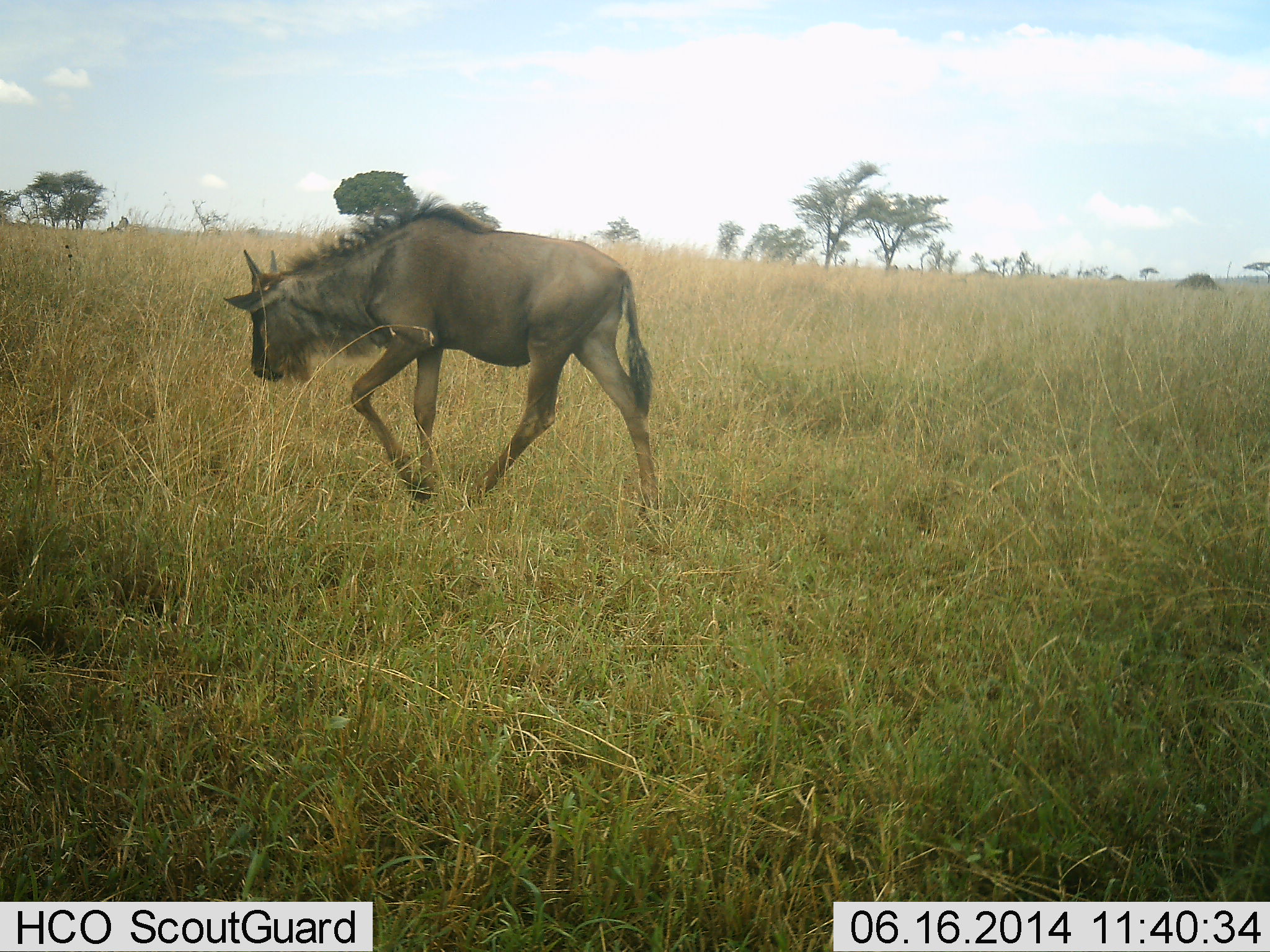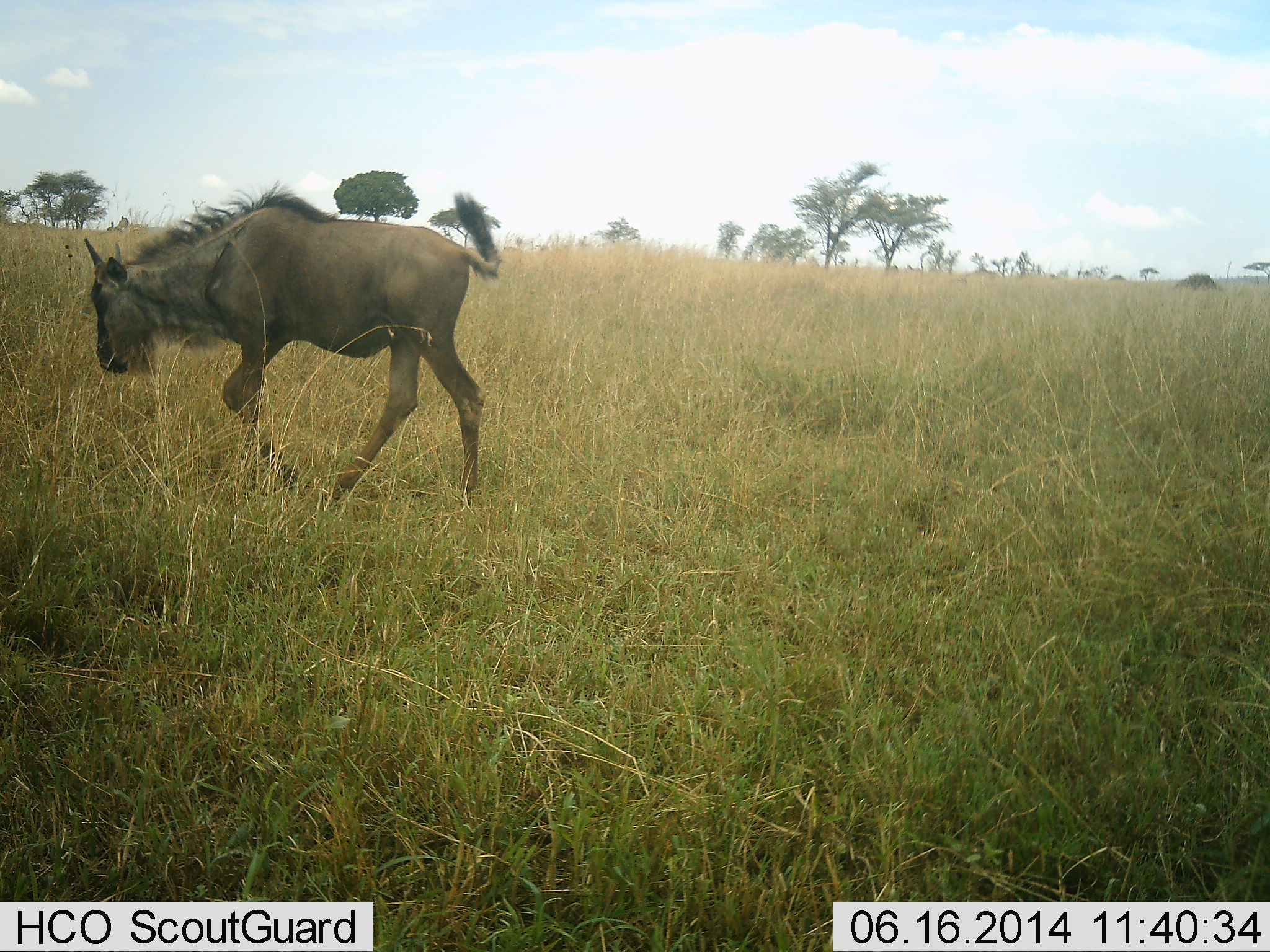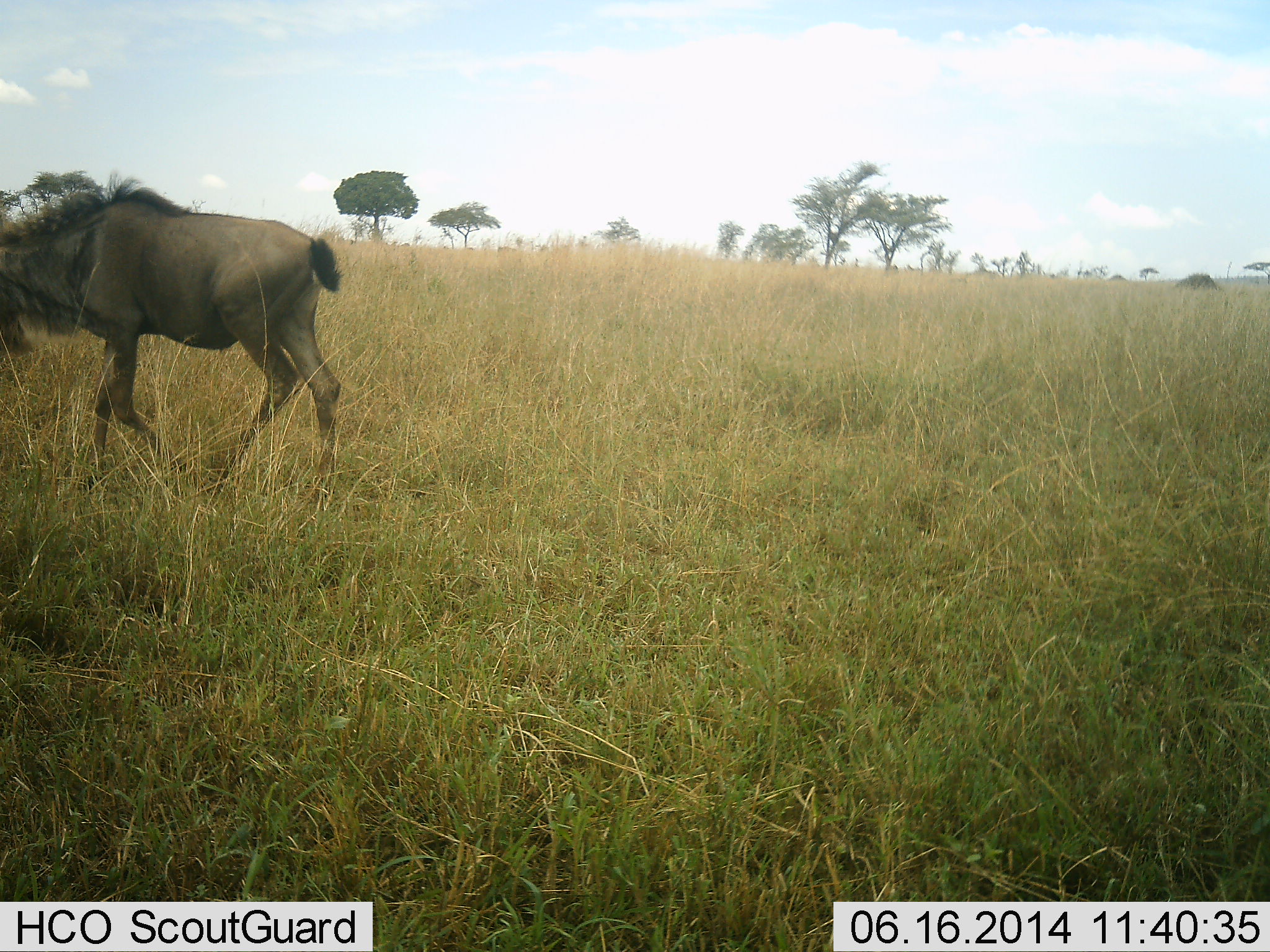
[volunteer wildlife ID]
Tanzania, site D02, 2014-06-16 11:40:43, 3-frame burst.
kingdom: Animalia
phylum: Chordata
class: Mammalia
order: Artiodactyla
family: Bovidae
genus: Connochaetes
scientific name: Connochaetes taurinus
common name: blue wildebeest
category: wildebeest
Wildebeest (blue wildebeest) (Connochaetes taurinus), count 1. Behavior (volunteer vote fractions): standing 10%, resting 0%, moving 90%, interacting 0%. Young present (vote fraction): 0%. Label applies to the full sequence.